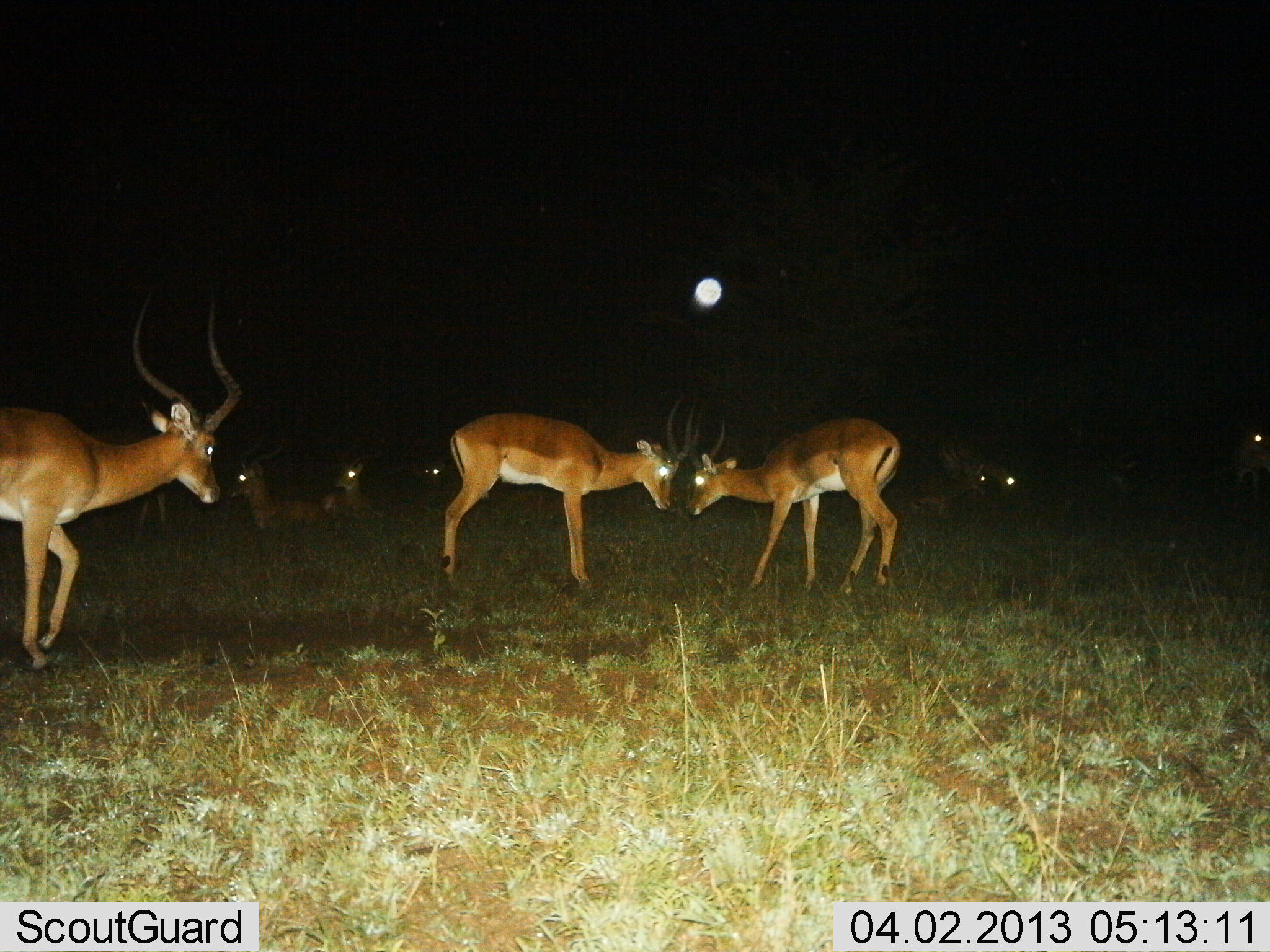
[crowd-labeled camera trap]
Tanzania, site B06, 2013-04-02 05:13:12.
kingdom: Animalia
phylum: Chordata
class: Mammalia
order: Artiodactyla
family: Bovidae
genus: Aepyceros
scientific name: Aepyceros melampus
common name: impala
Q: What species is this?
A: Impala (Aepyceros melampus).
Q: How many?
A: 10.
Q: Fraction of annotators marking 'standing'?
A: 78%.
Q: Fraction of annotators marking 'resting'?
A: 67%.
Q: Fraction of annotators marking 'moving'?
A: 36%.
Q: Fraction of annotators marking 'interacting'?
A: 72%.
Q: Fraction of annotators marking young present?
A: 0%.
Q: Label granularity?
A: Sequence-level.